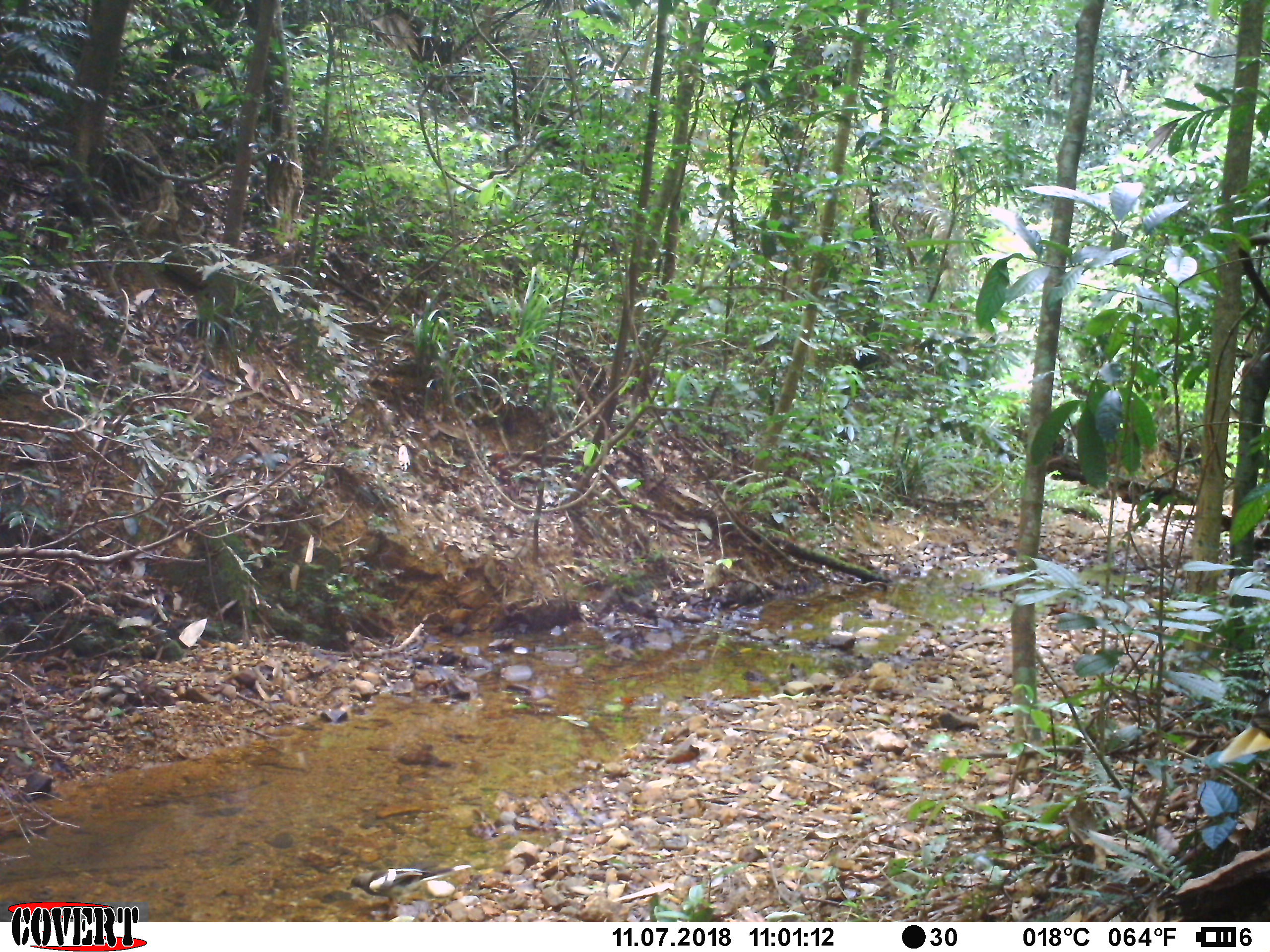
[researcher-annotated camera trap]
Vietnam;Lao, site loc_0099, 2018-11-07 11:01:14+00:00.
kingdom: Animalia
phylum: Chordata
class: Aves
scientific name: Aves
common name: bird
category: unidentified bird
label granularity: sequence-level